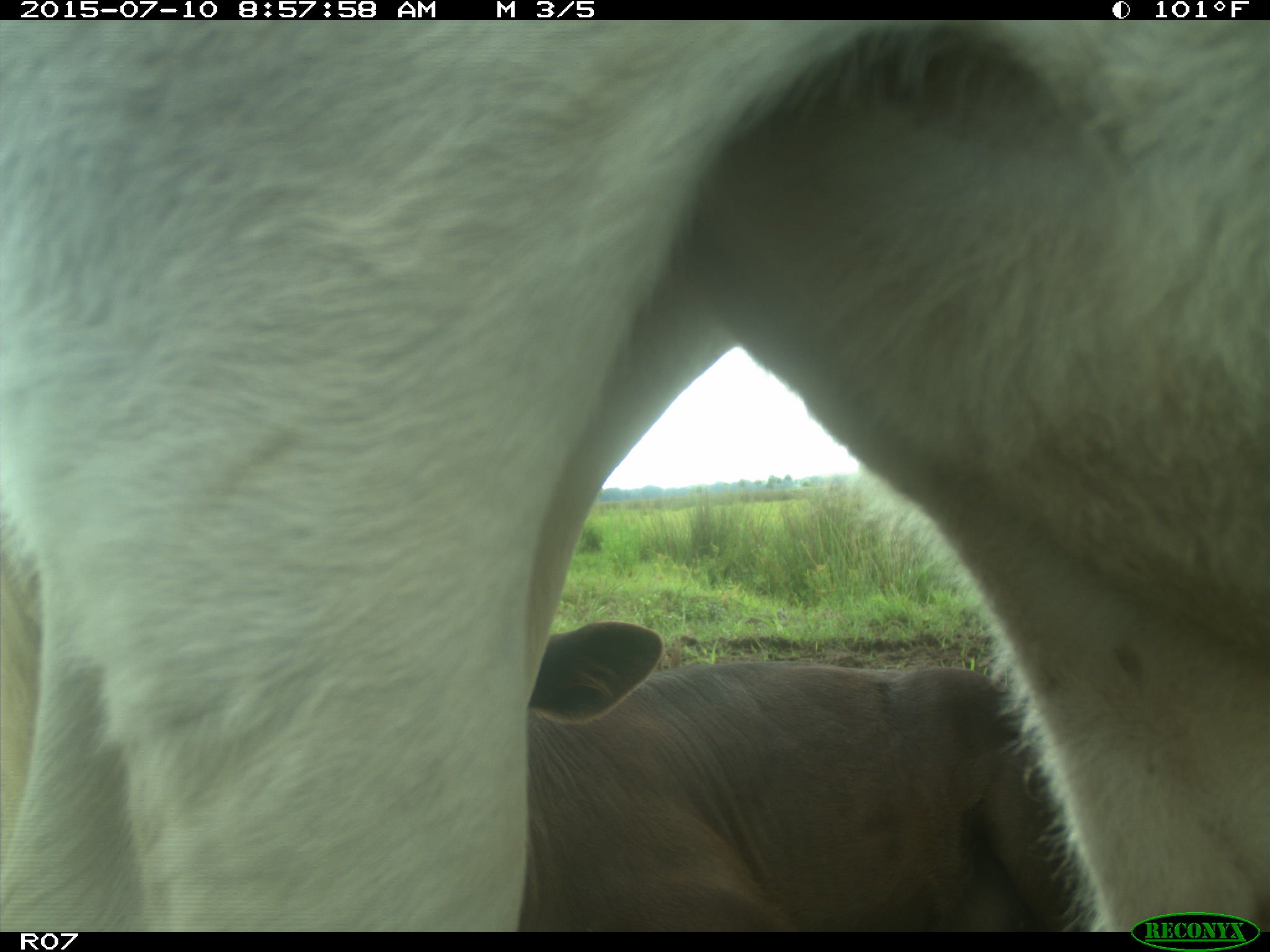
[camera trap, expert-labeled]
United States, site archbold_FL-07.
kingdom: Animalia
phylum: Chordata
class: Mammalia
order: Artiodactyla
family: Bovidae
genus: Bos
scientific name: Bos taurus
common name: domestic cow